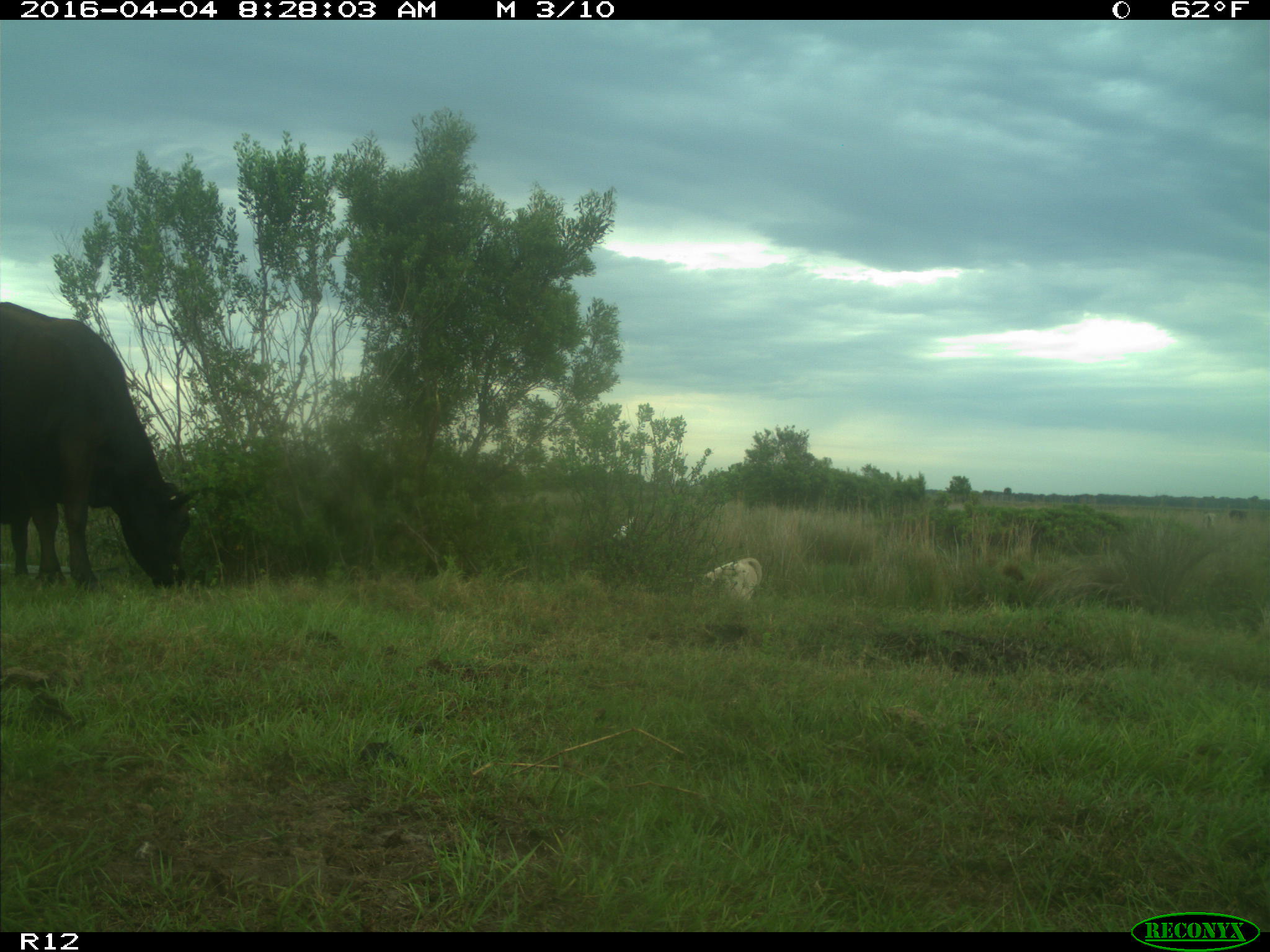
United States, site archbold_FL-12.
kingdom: Animalia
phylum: Chordata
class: Mammalia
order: Artiodactyla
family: Bovidae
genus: Bos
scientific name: Bos taurus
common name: domestic cow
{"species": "Bos taurus (domestic cow)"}